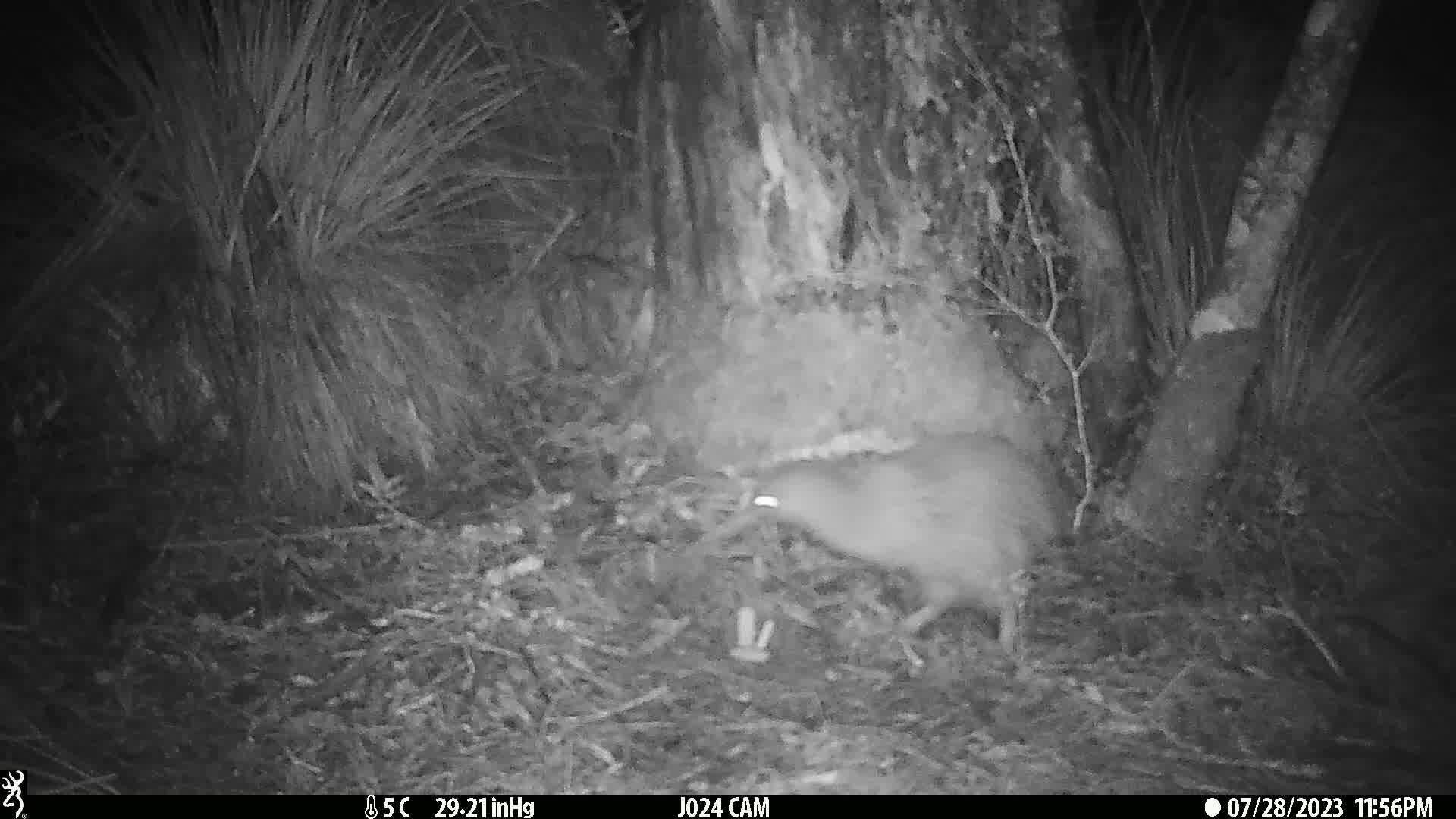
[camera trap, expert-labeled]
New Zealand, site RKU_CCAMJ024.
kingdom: Animalia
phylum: Chordata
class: Aves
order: Apterygiformes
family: Apterygidae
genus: Apteryx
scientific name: Apteryx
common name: kiwi